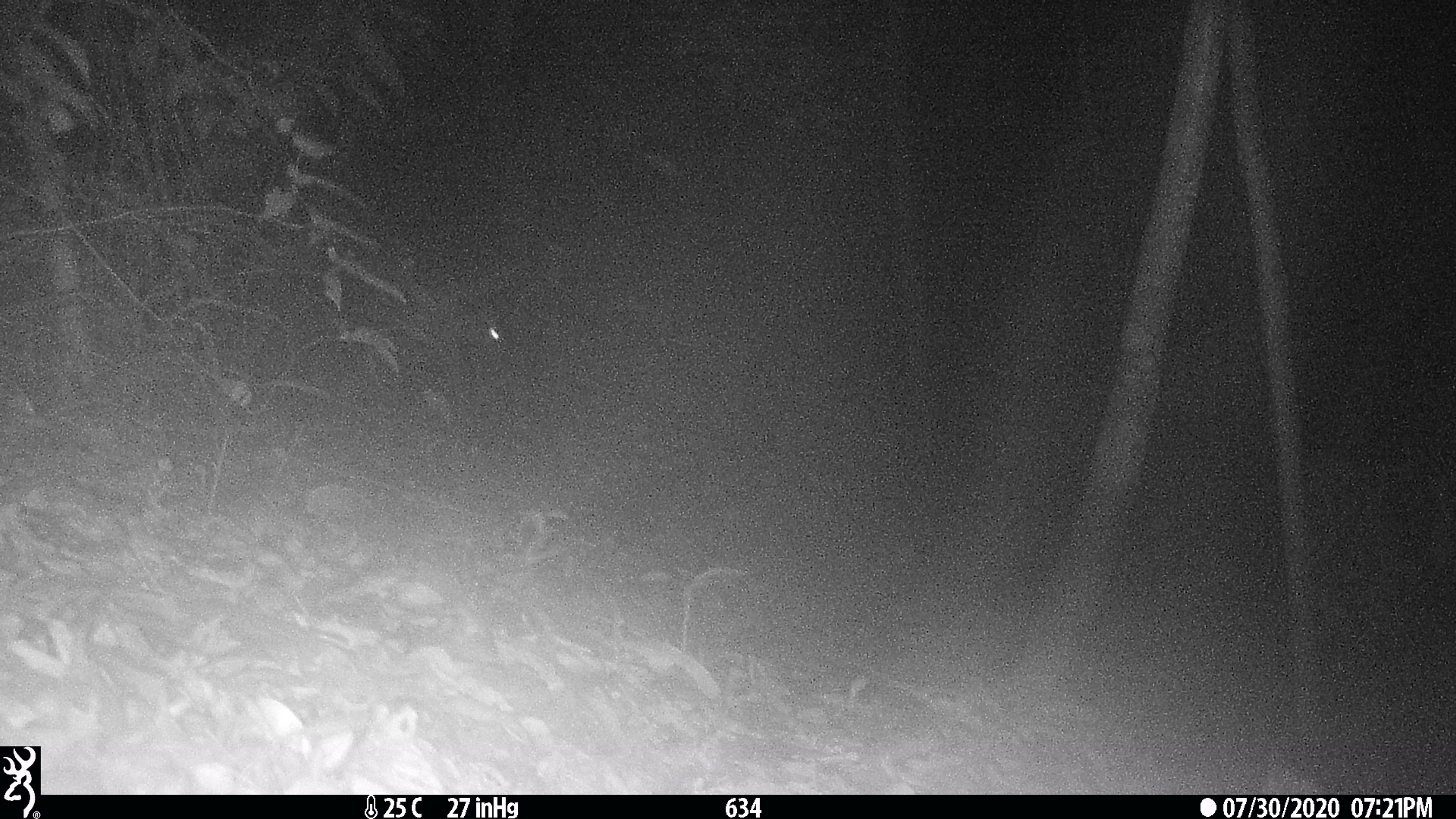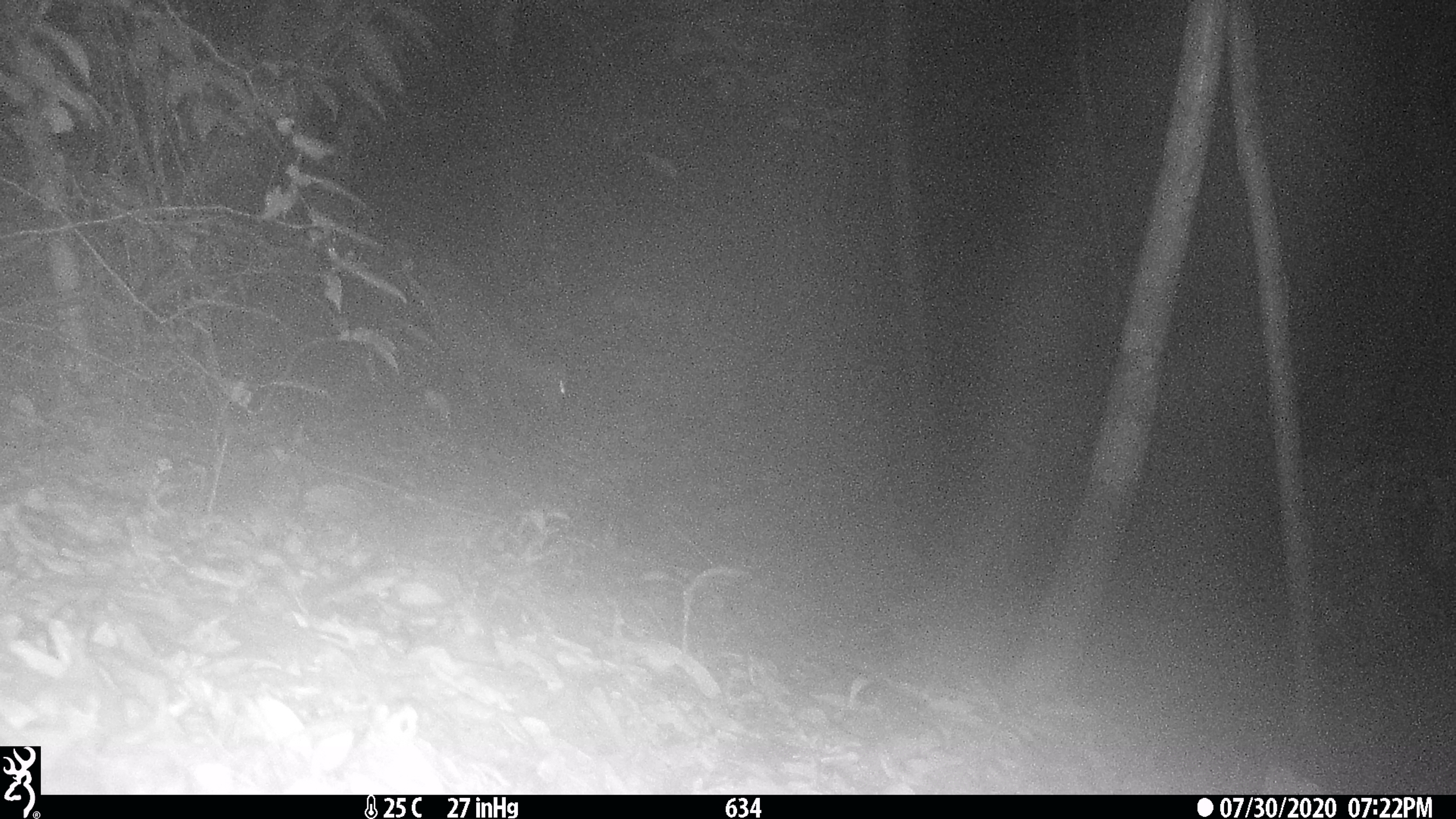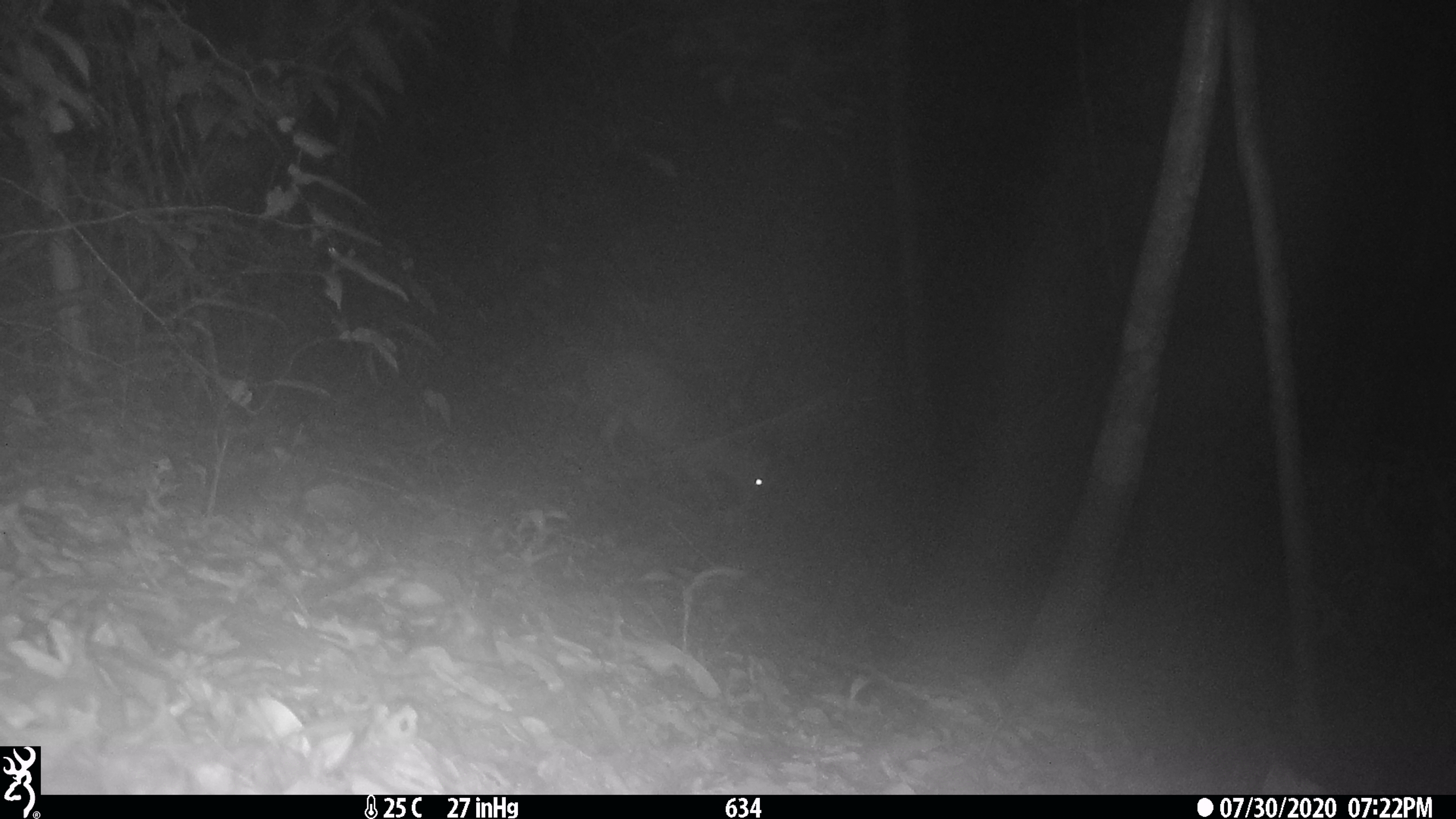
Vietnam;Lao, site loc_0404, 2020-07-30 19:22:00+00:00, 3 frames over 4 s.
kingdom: Animalia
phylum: Chordata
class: Mammalia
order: Artiodactyla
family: Cervidae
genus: Muntiacus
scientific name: Muntiacus rooseveltorum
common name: roosevelt's muntjac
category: roosevelts muntjac group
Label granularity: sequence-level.